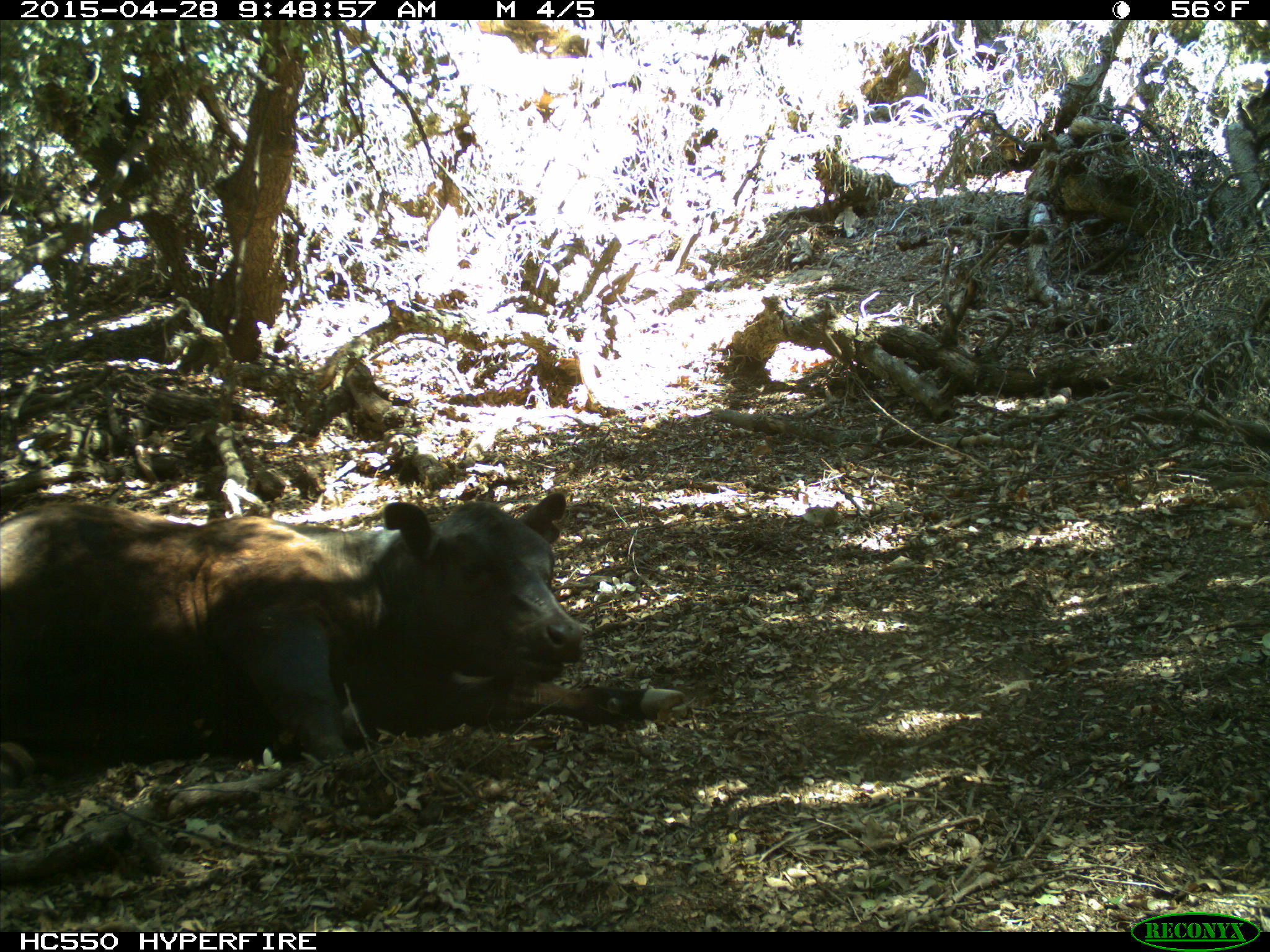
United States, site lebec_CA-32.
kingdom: Animalia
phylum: Chordata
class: Mammalia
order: Artiodactyla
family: Bovidae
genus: Bos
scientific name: Bos taurus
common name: domestic cow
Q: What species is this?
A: Bos taurus (domestic cow).